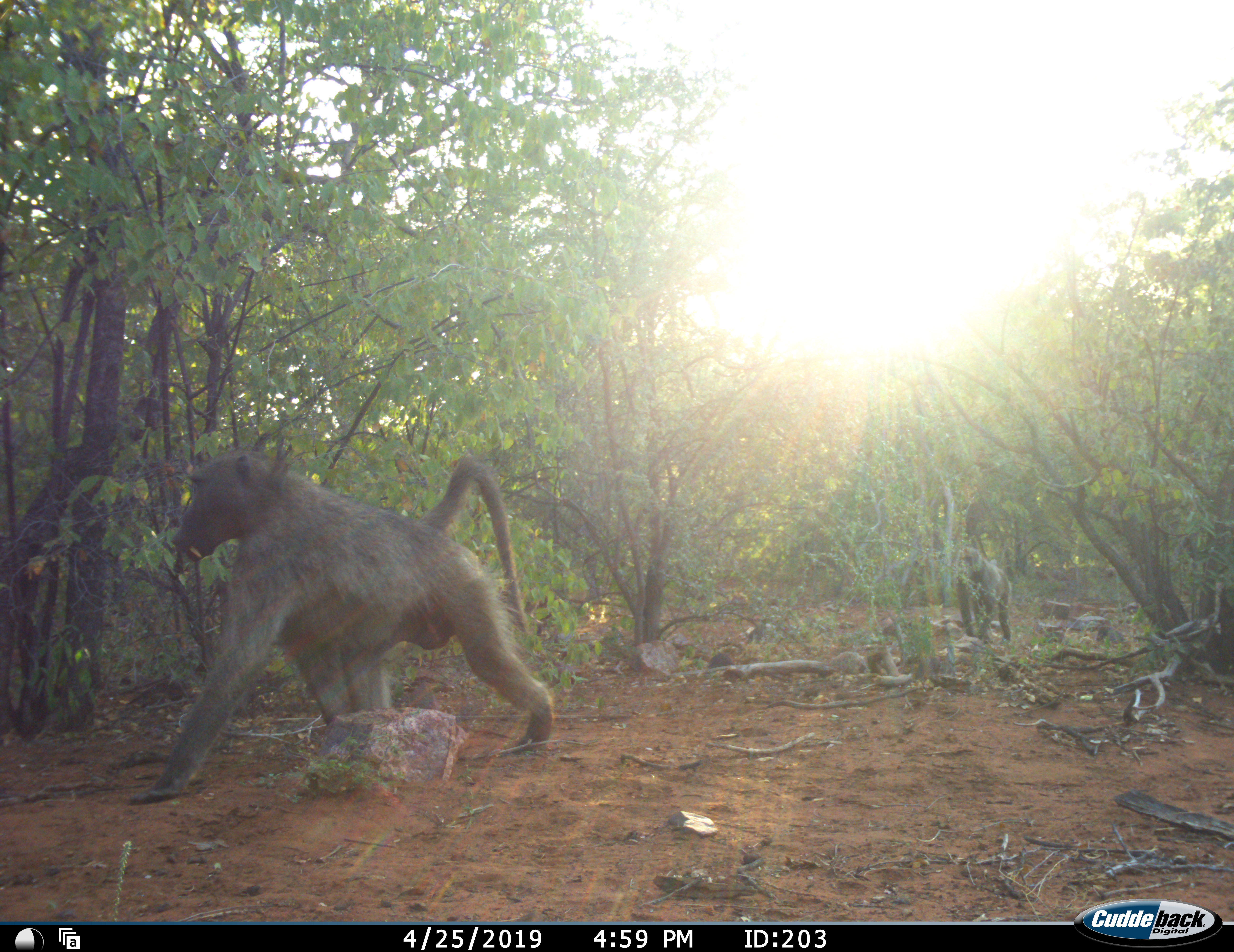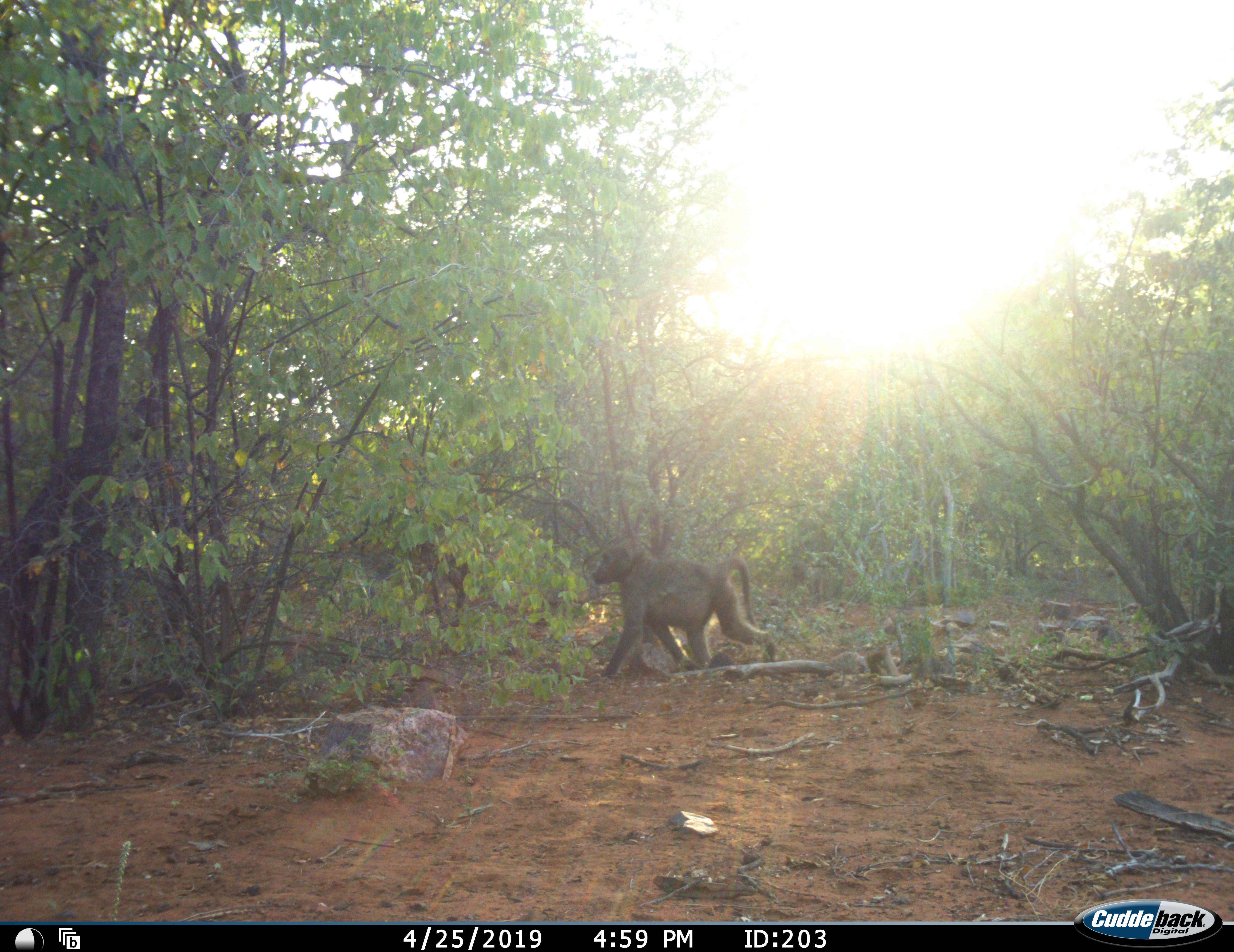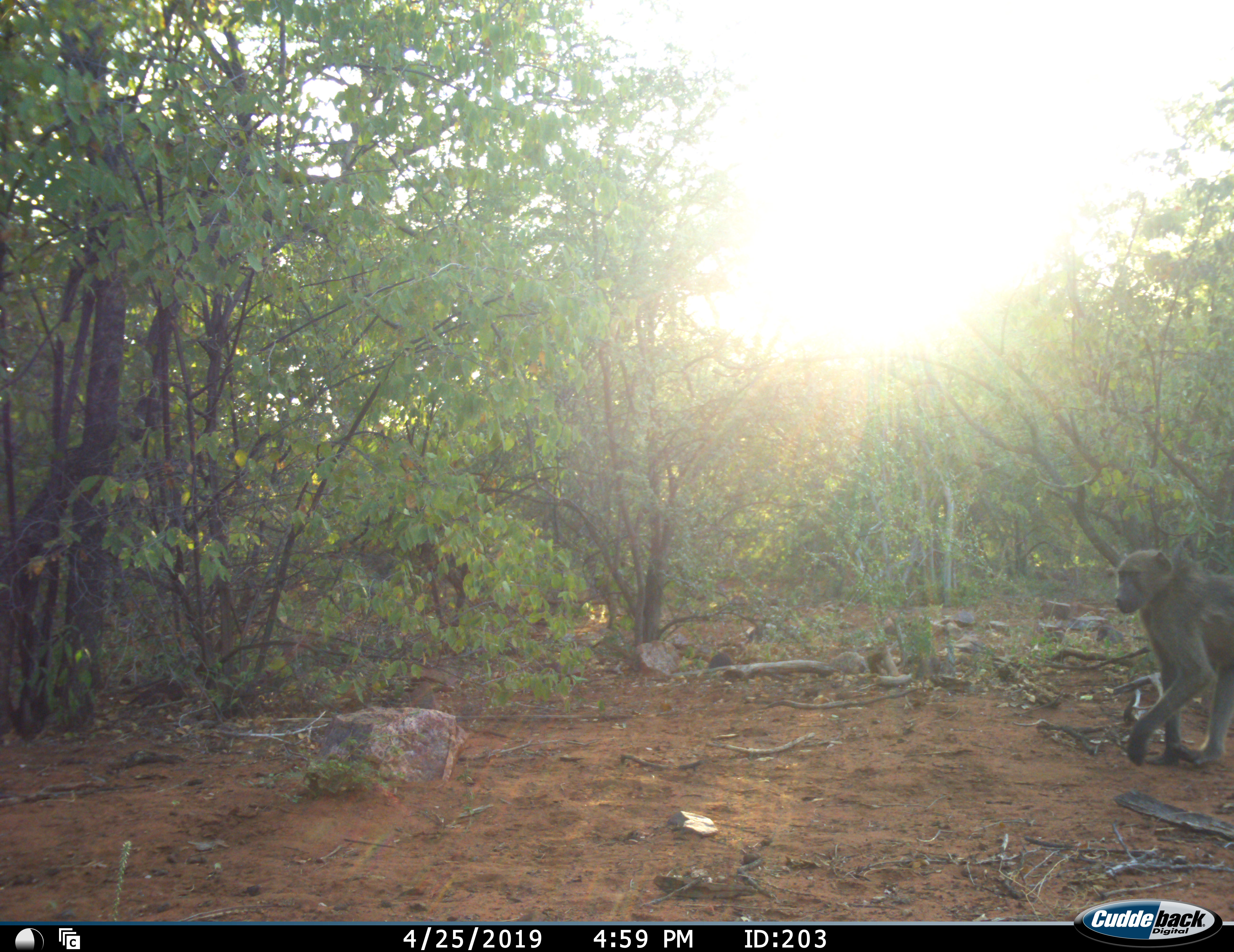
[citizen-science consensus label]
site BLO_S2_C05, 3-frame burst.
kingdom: Animalia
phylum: Chordata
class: Mammalia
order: Primates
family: Cercopithecidae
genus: Papio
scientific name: Papio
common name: baboon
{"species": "baboon (Papio)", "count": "2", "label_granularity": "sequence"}